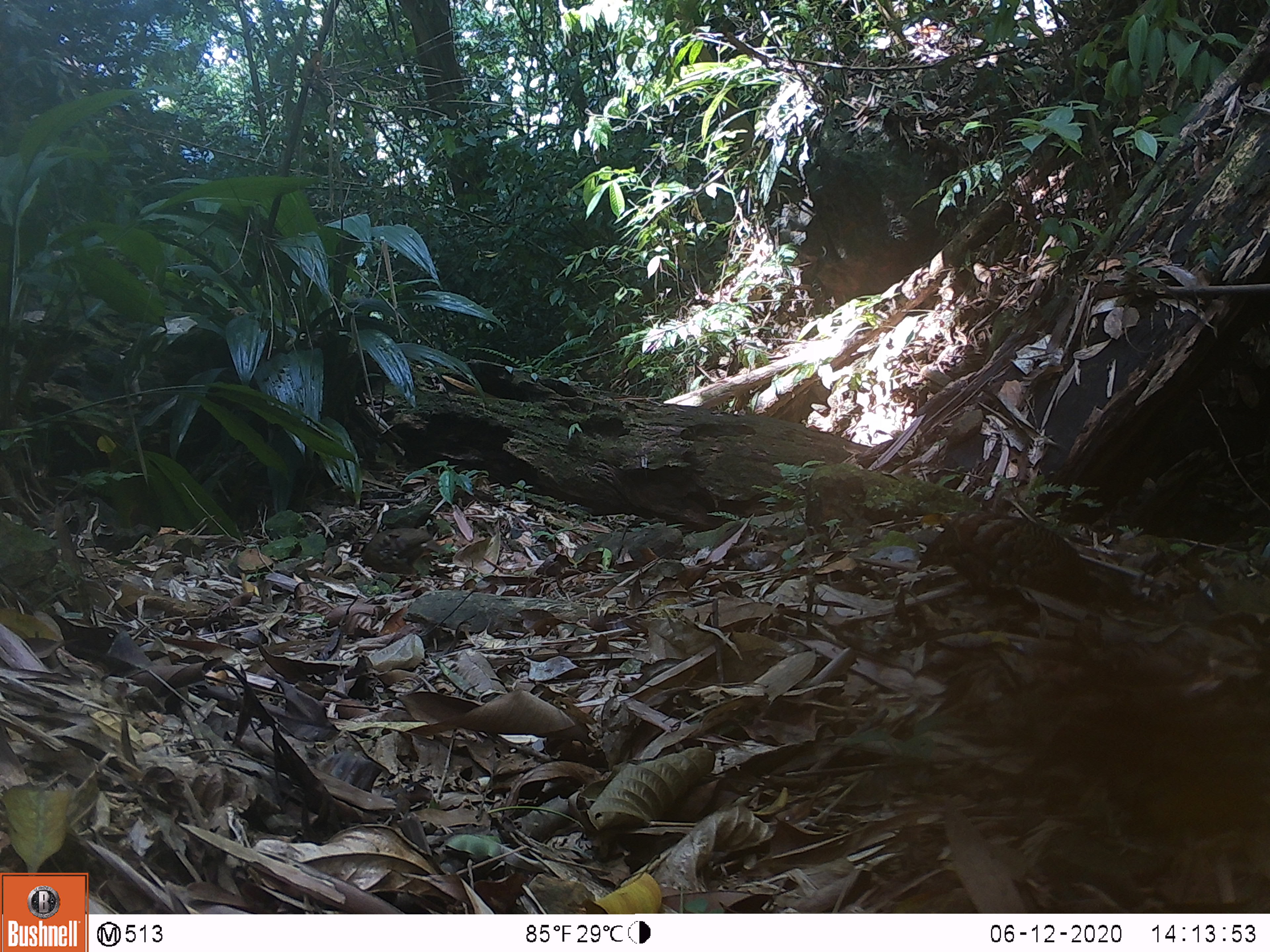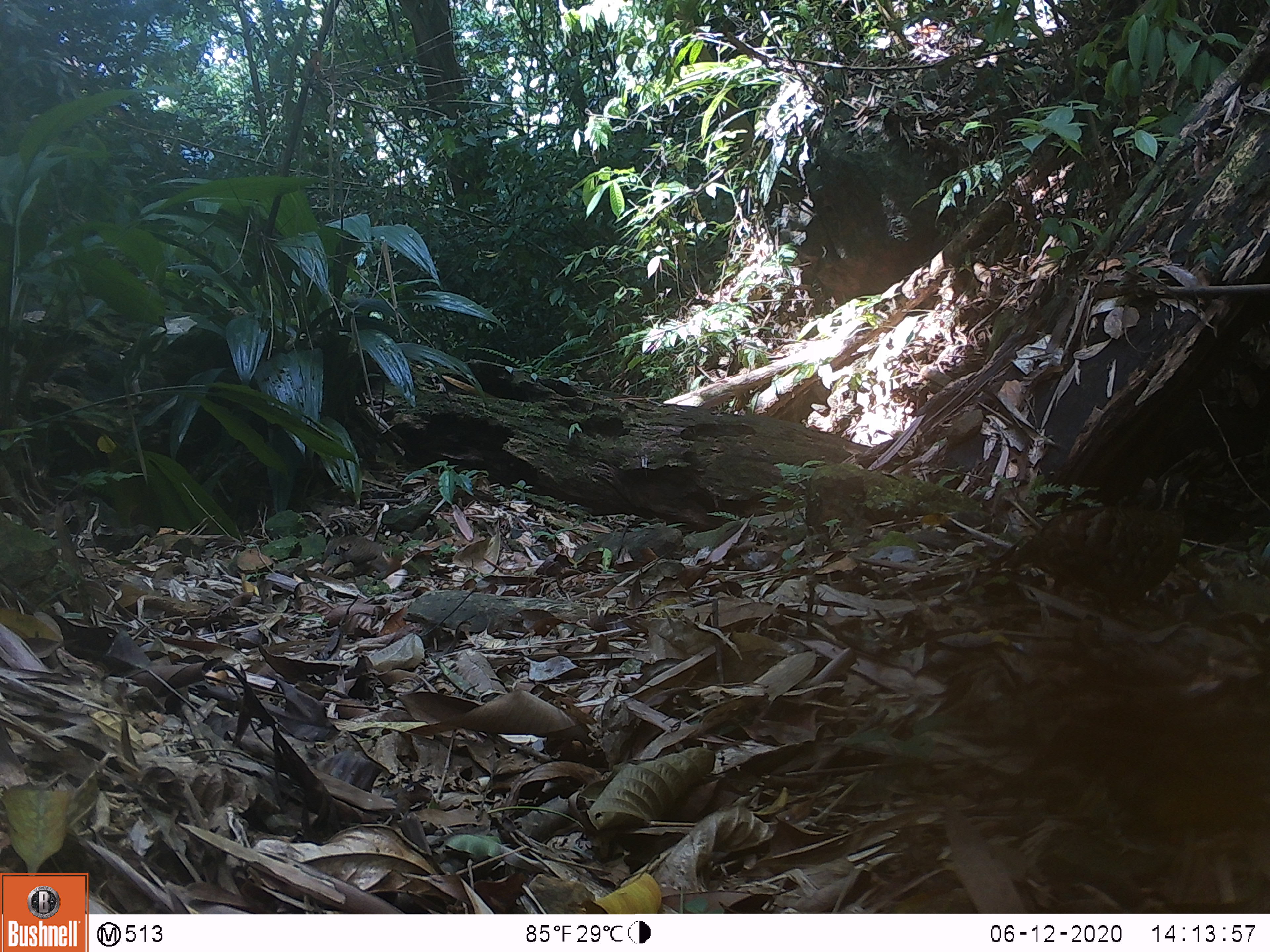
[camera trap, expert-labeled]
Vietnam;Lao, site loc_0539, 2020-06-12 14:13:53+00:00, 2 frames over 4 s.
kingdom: Animalia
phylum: Chordata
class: Aves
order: Galliformes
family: Phasianidae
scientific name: Phasianidae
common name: partridge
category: unidentified partridge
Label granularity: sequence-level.